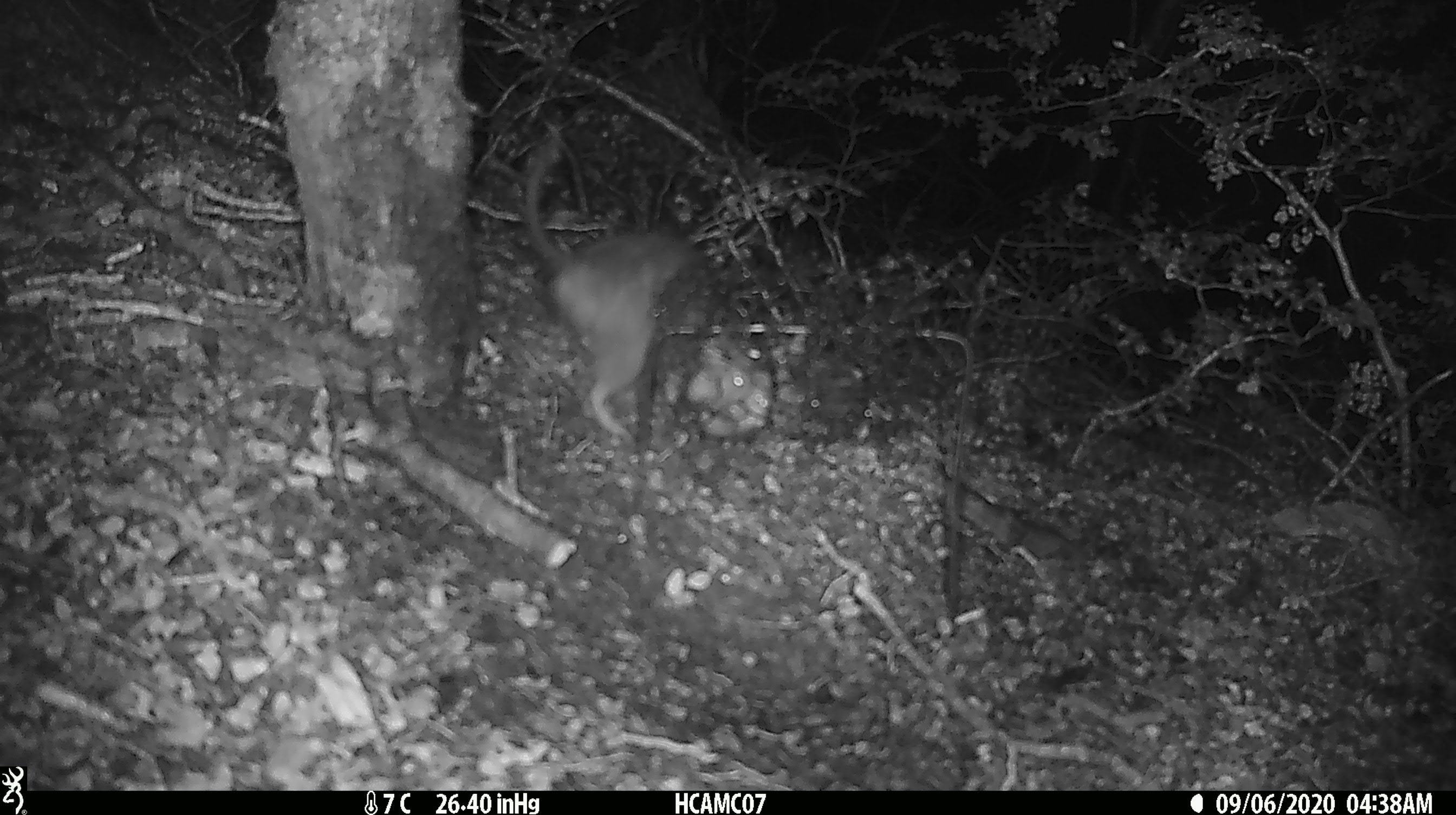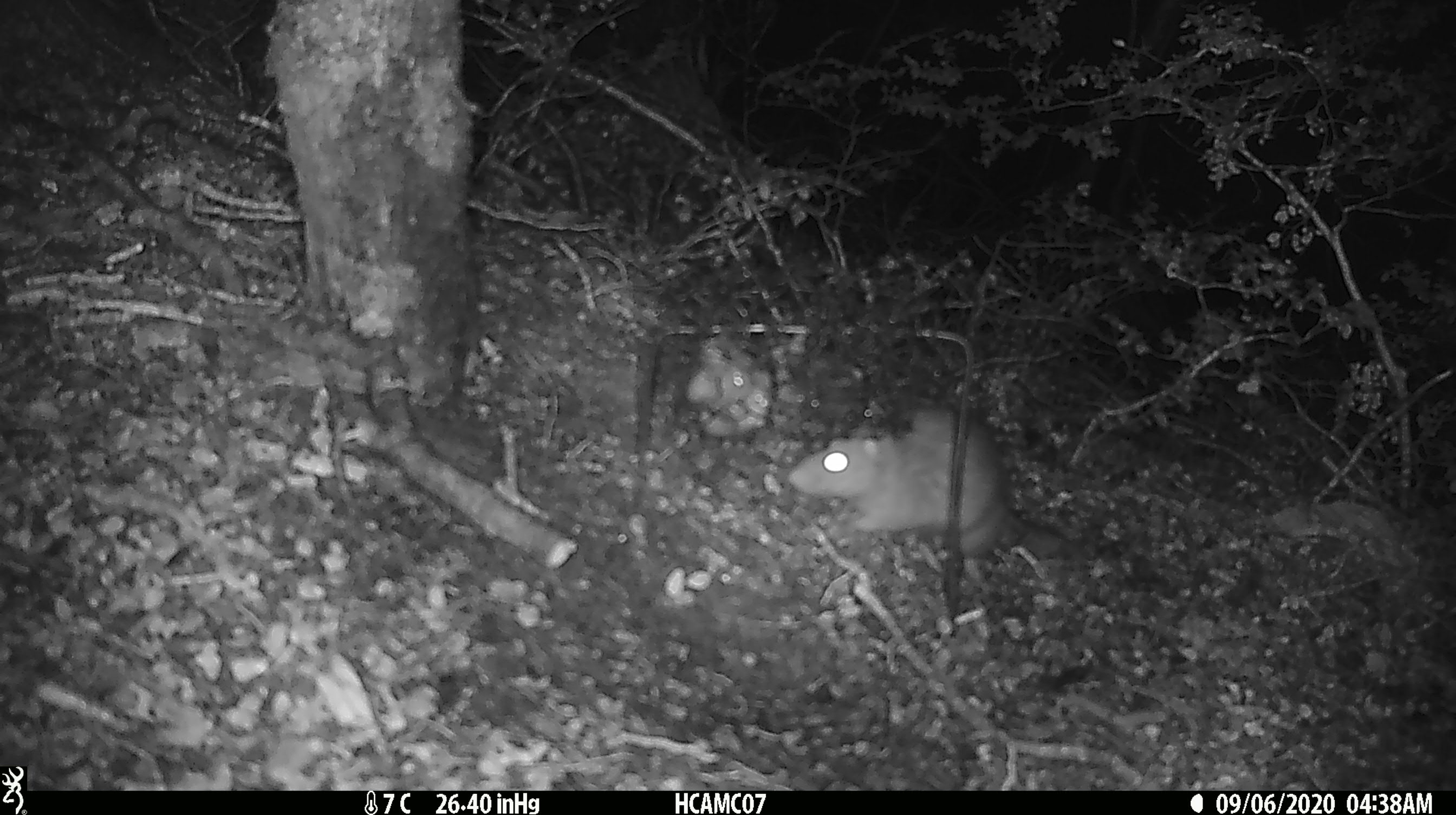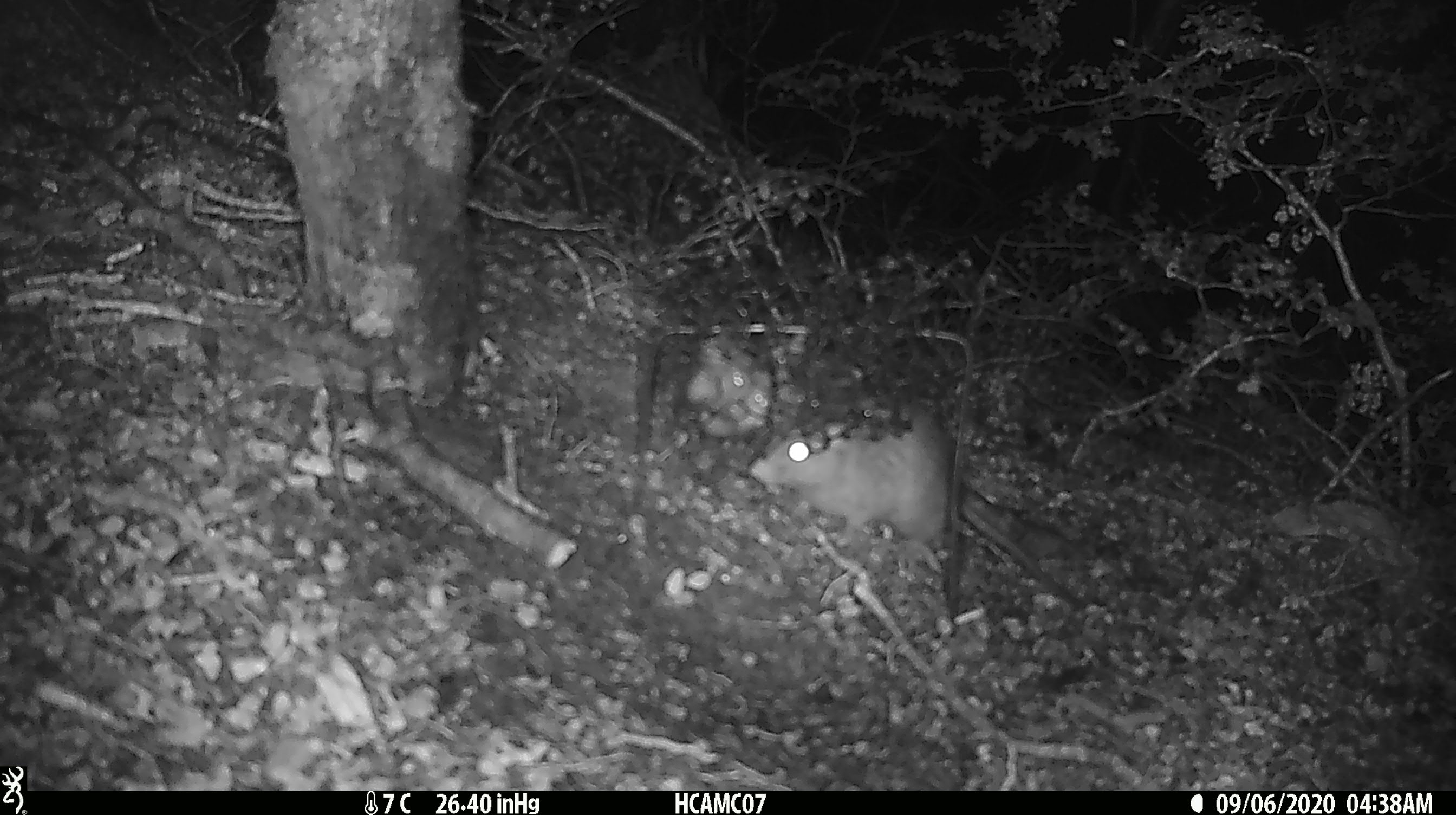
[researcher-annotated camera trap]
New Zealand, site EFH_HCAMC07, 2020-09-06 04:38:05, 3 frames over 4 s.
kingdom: Animalia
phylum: Chordata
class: Mammalia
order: Rodentia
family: Muridae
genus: Rattus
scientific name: Rattus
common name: rat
Rat (Rattus).